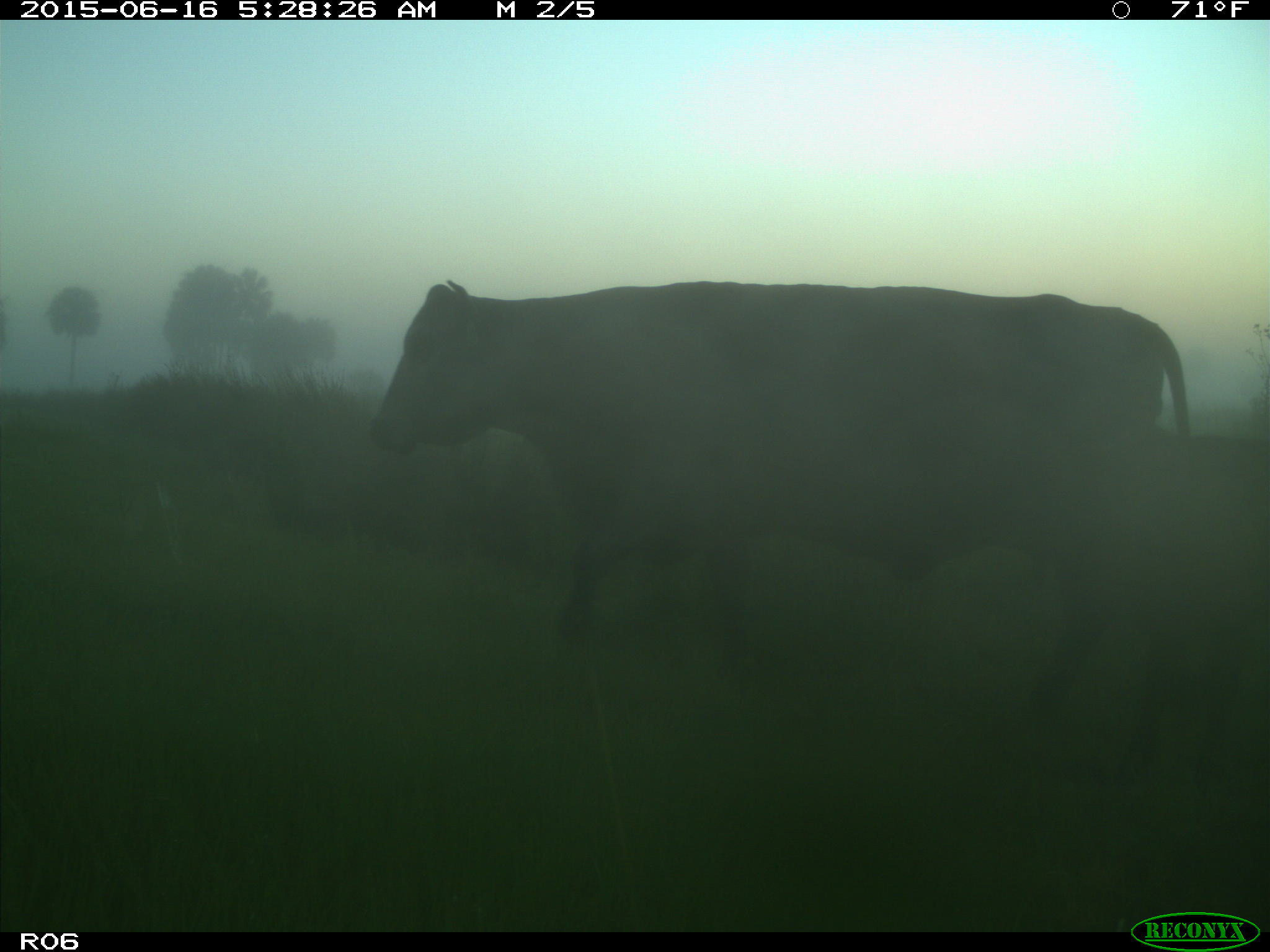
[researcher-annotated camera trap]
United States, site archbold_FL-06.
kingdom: Animalia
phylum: Chordata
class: Mammalia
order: Artiodactyla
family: Bovidae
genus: Bos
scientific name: Bos taurus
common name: domestic cow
Bos taurus (domestic cow).